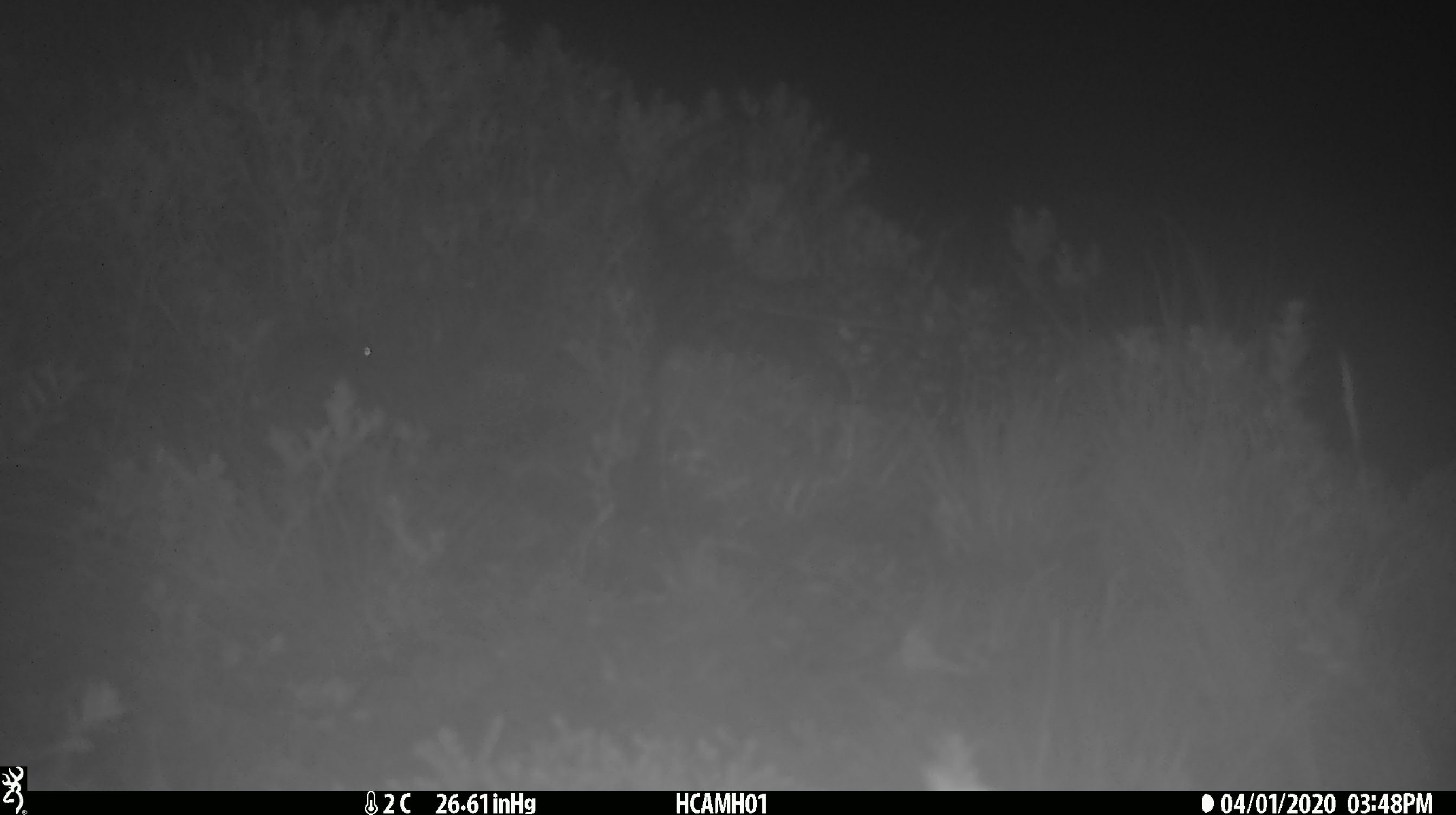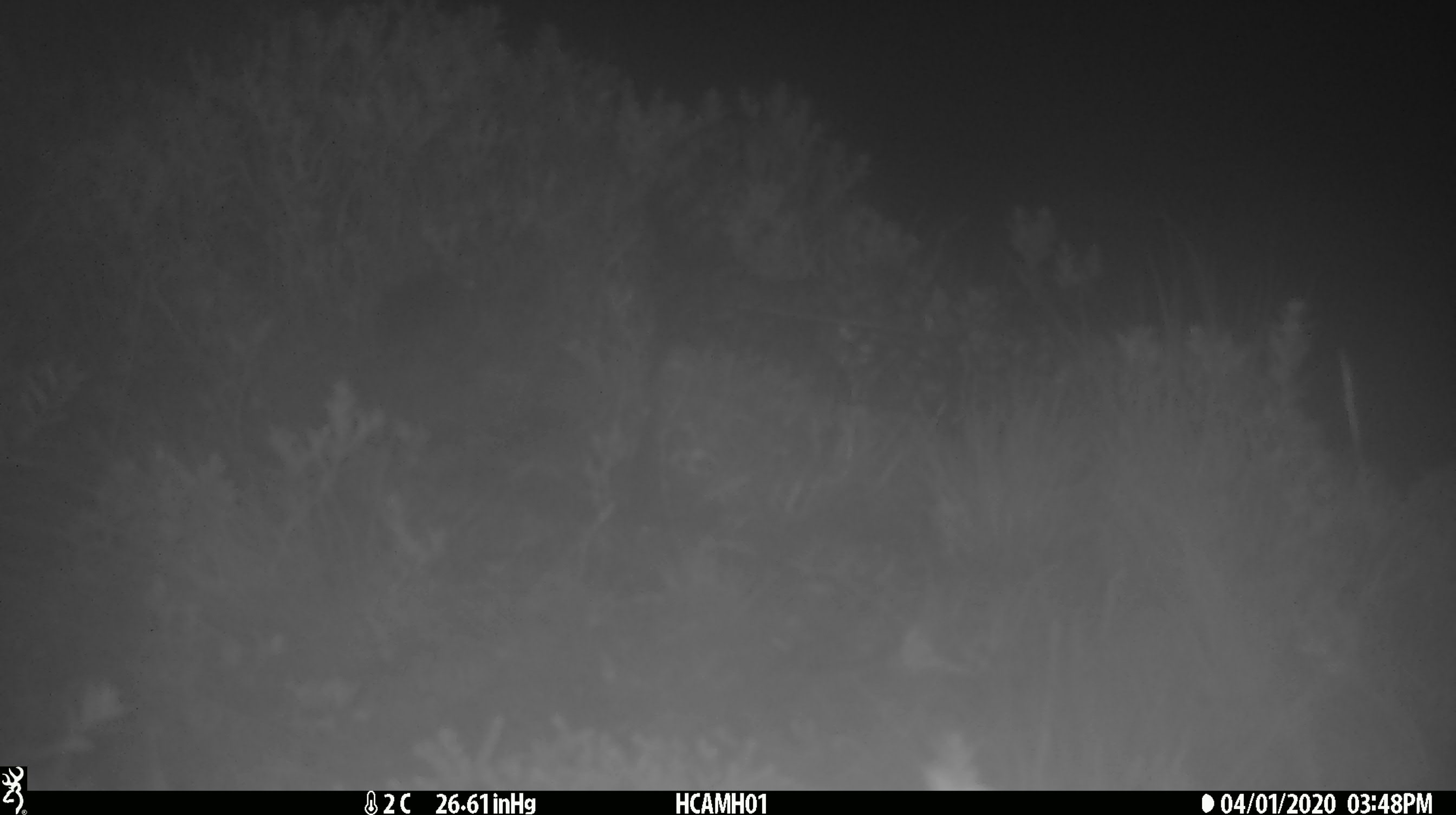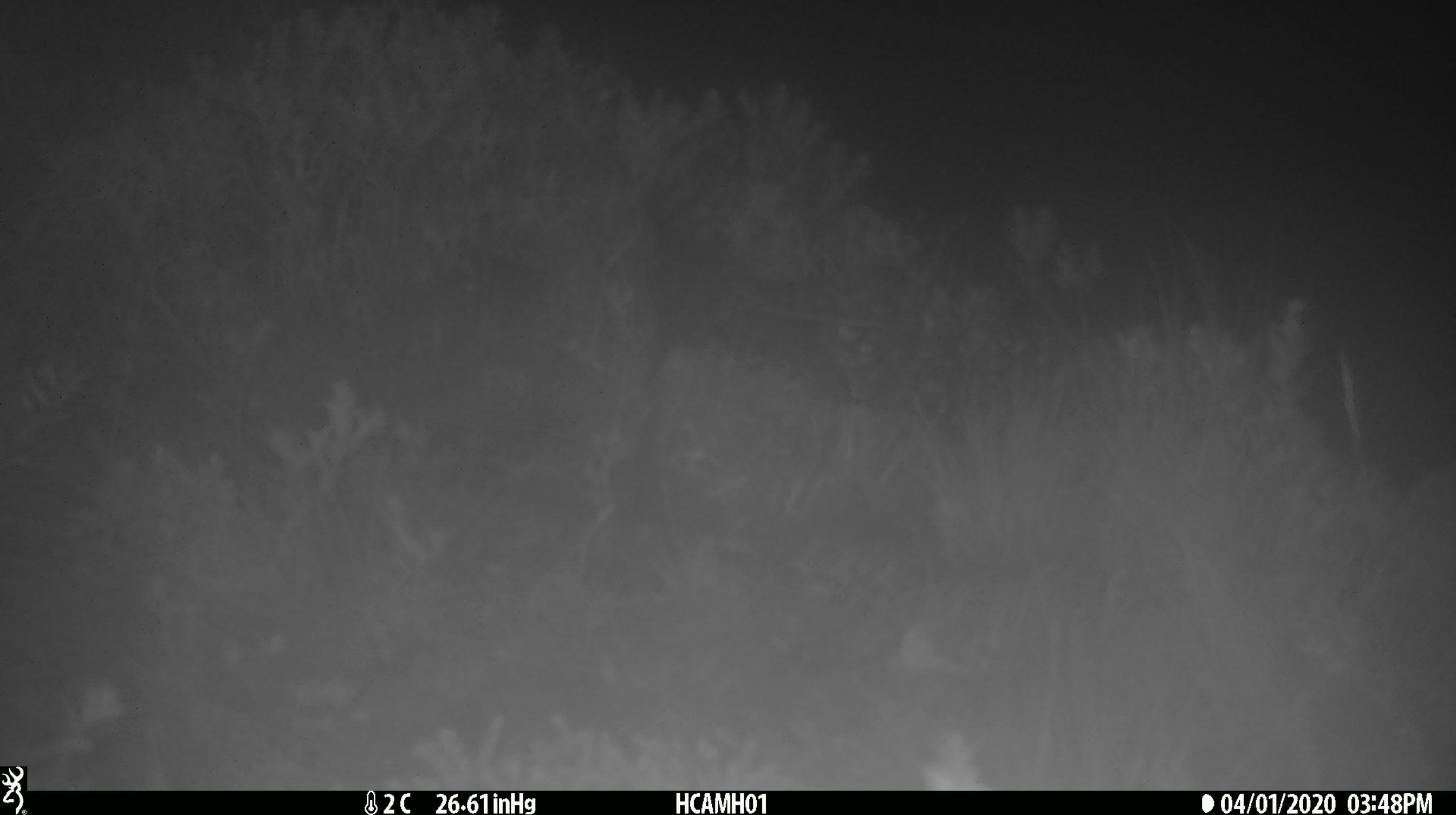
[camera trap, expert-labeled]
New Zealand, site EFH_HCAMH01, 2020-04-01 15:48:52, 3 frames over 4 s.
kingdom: Animalia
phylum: Chordata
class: Mammalia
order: Rodentia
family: Muridae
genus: Mus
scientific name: Mus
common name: mouse